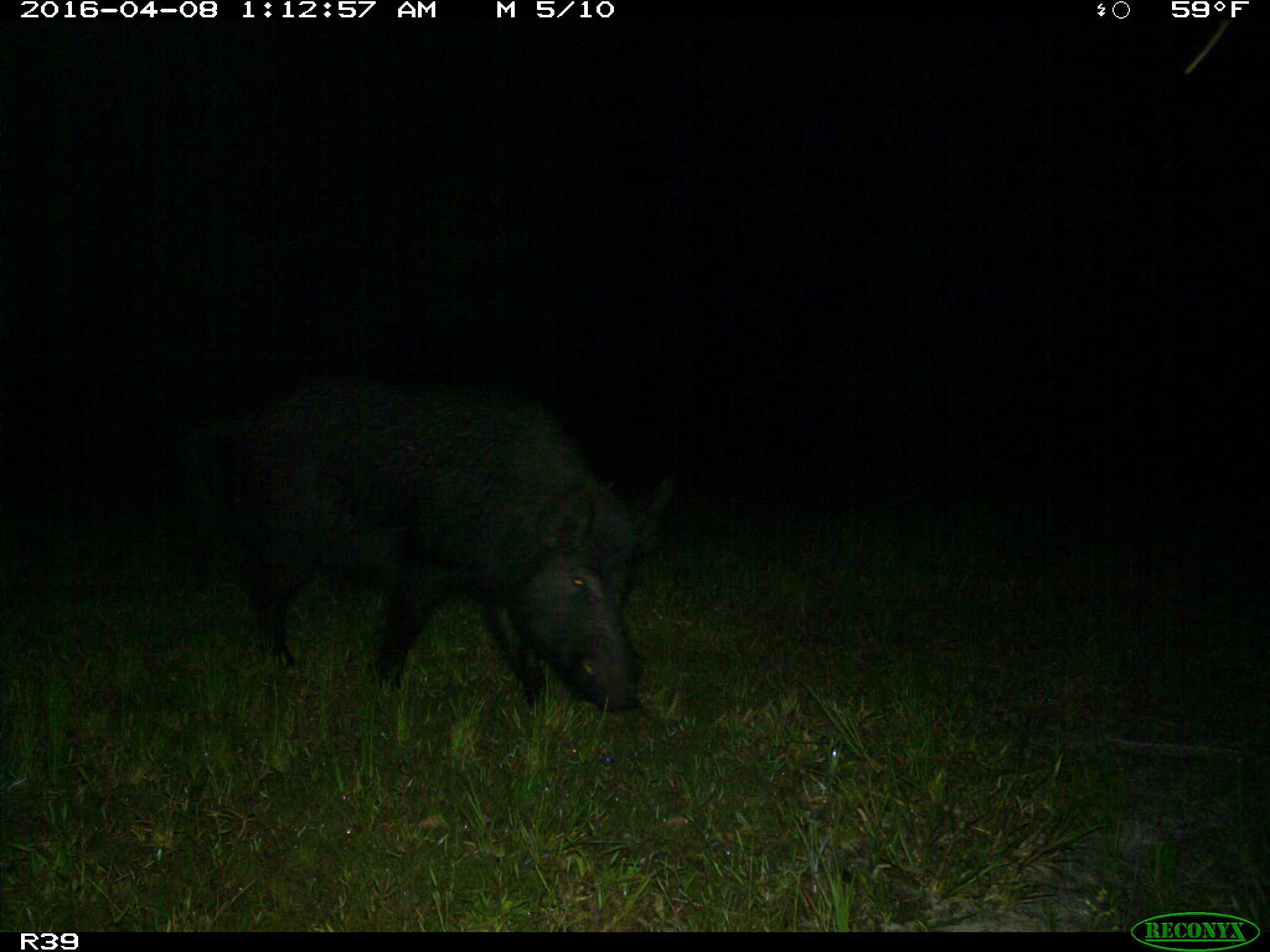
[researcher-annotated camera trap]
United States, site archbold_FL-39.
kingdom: Animalia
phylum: Chordata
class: Mammalia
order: Artiodactyla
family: Suidae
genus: Sus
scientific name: Sus scrofa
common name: wild boar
Sus scrofa (wild boar).